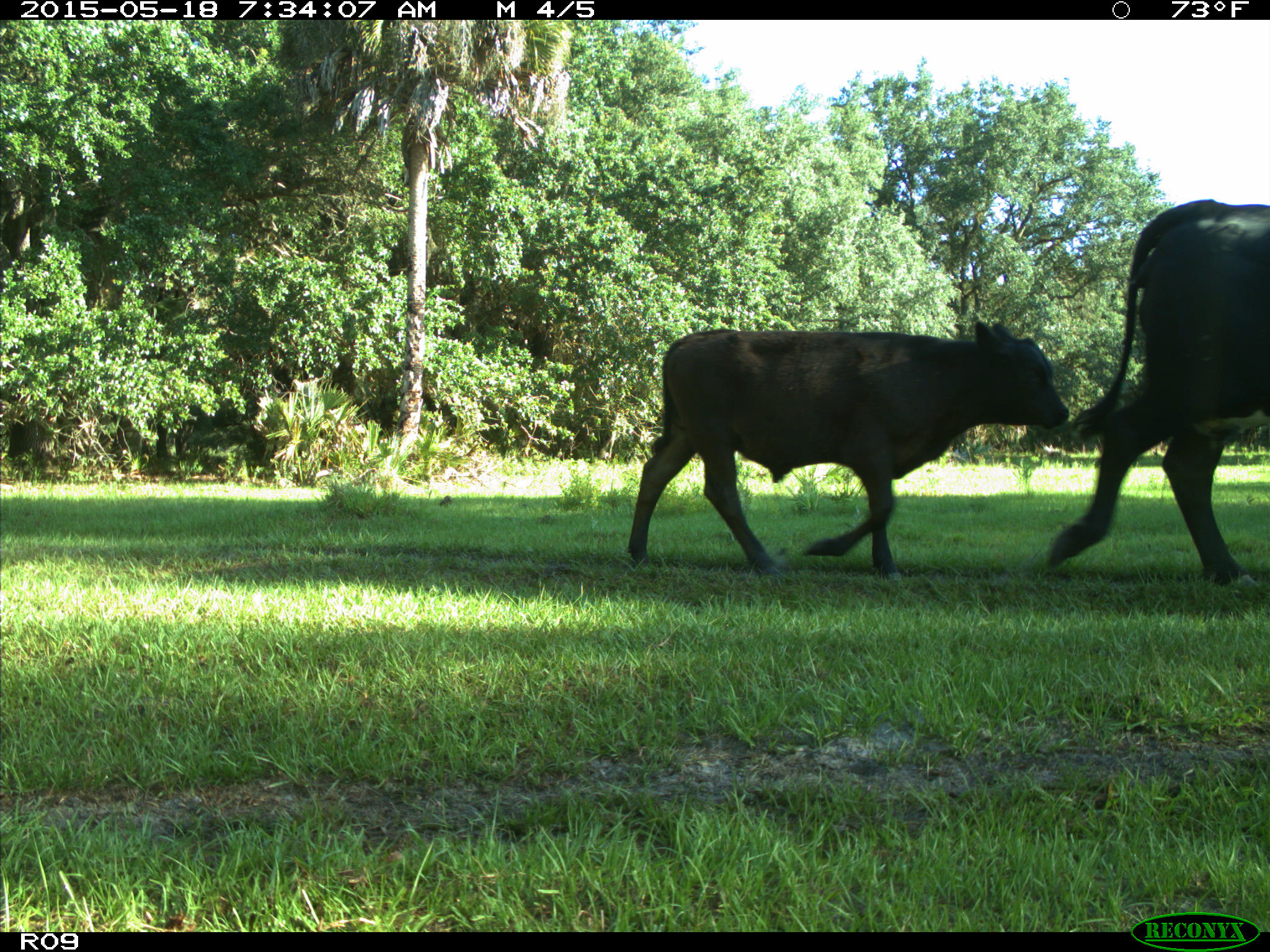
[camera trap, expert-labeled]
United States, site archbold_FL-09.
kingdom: Animalia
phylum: Chordata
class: Mammalia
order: Artiodactyla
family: Bovidae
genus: Bos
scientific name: Bos taurus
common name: domestic cow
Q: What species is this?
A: Bos taurus (domestic cow).